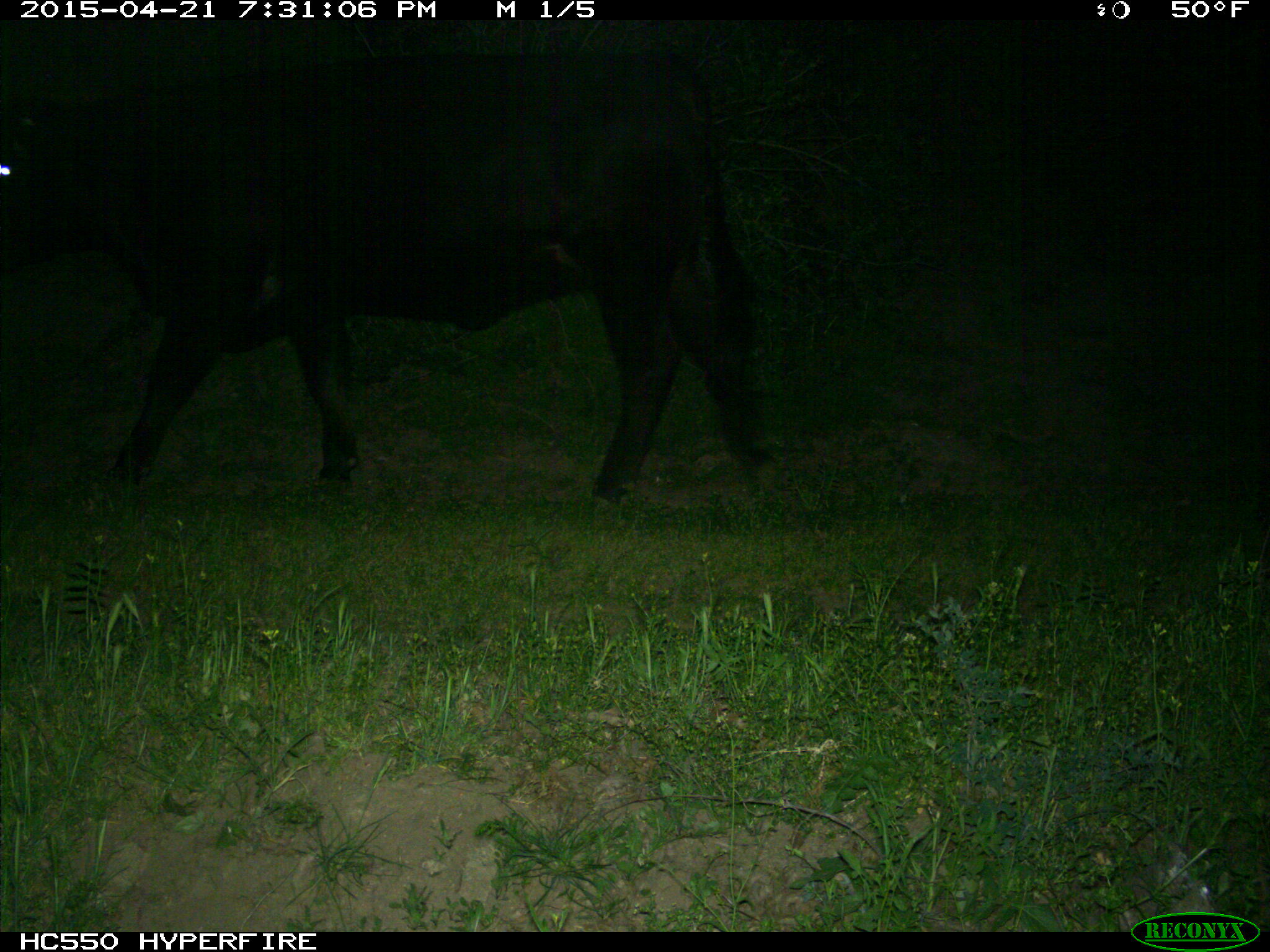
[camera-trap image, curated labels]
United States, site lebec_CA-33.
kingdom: Animalia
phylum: Chordata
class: Mammalia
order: Artiodactyla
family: Bovidae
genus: Bos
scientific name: Bos taurus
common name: domestic cow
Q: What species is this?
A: Bos taurus (domestic cow).